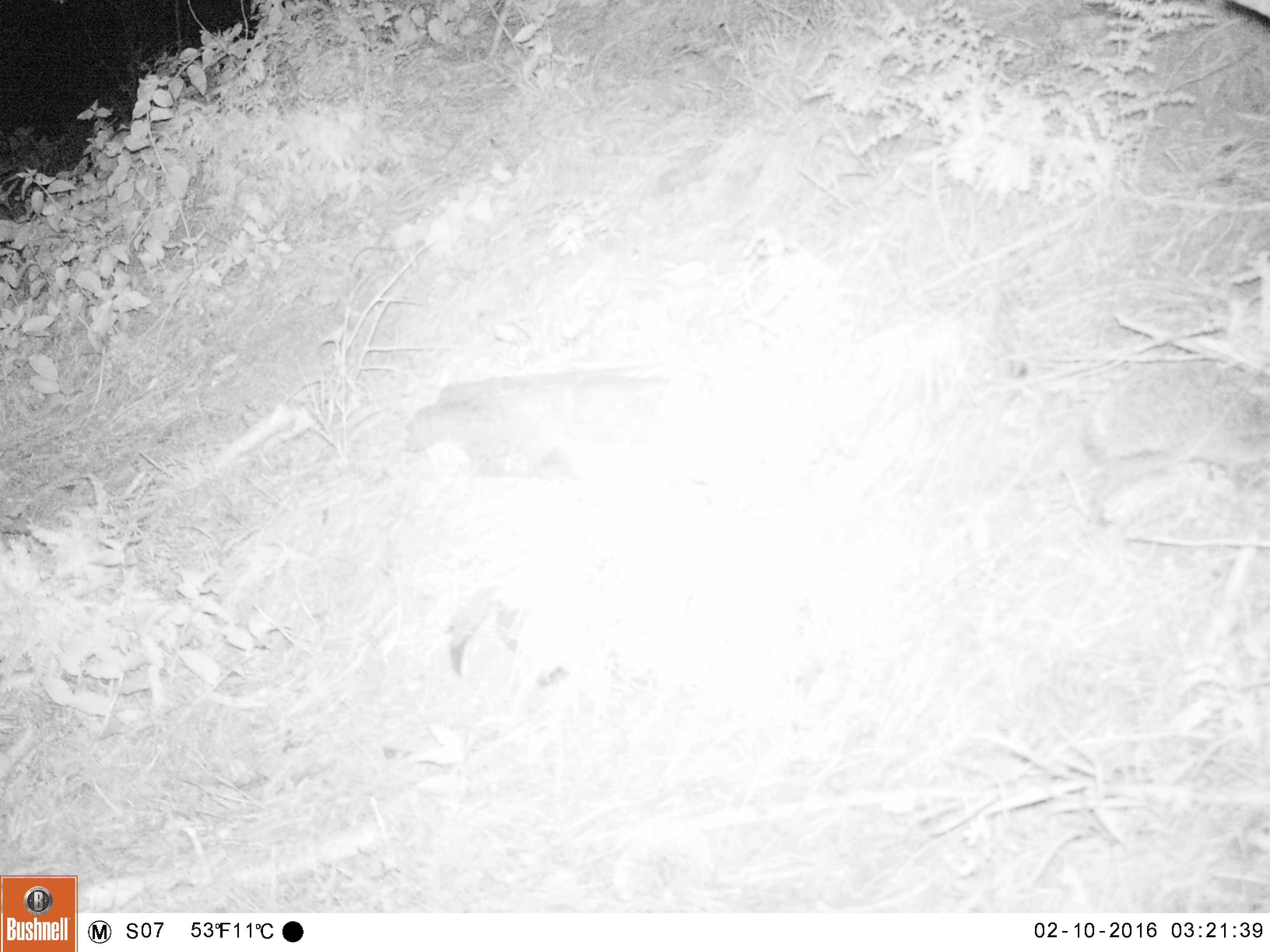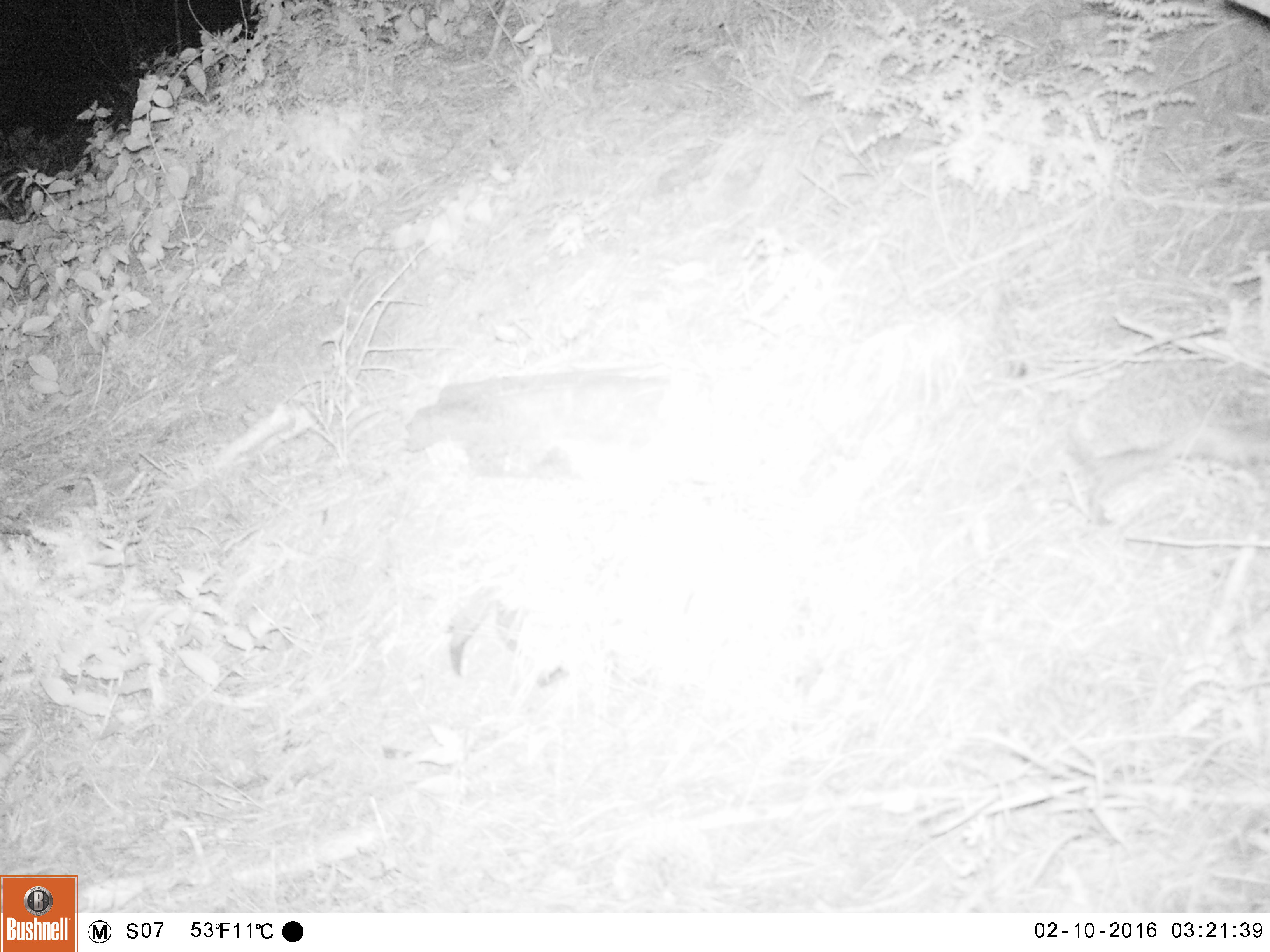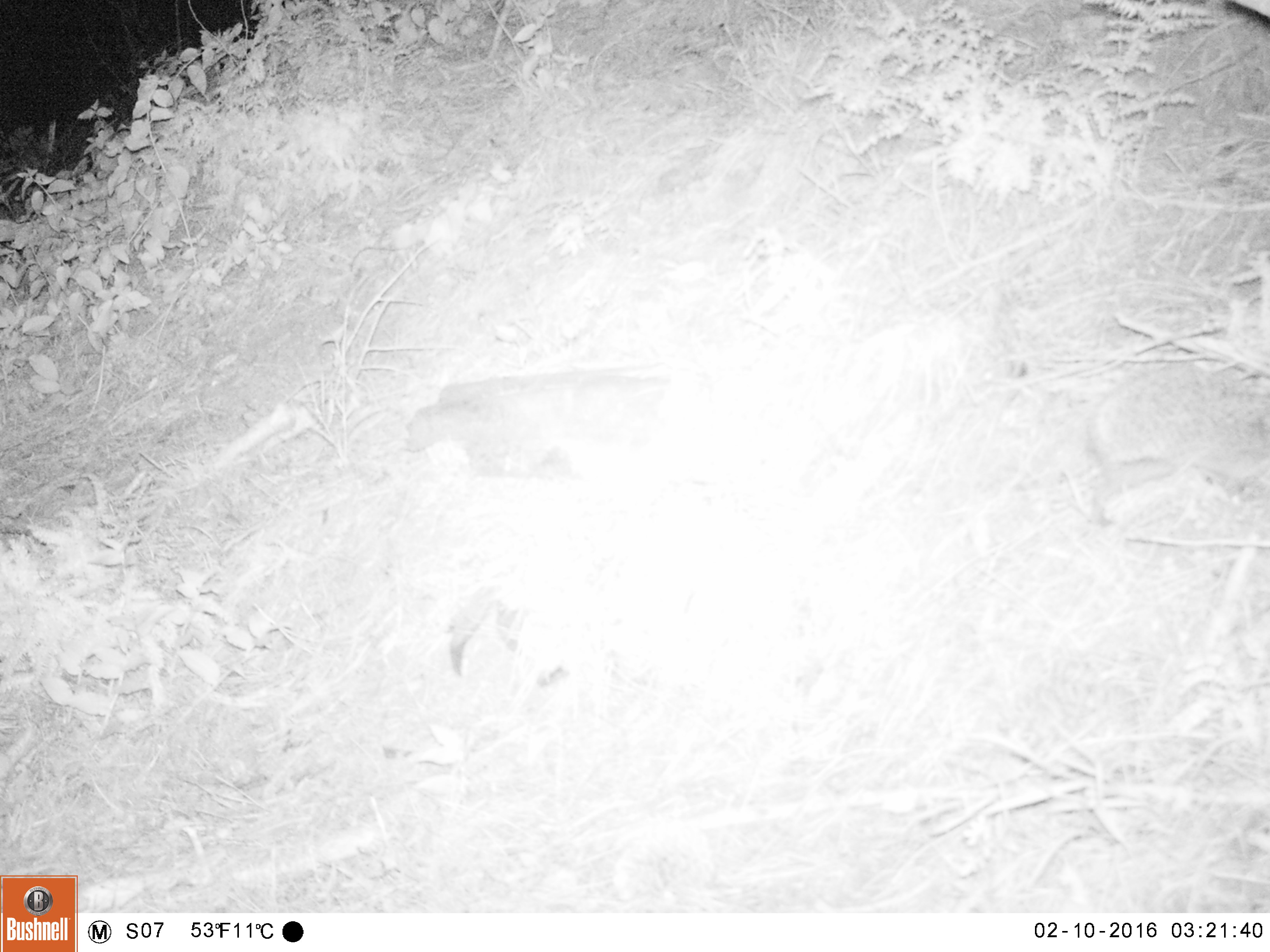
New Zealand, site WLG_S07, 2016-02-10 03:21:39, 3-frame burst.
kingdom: Animalia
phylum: Chordata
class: Mammalia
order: Eulipotyphla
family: Erinaceidae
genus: Erinaceus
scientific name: Erinaceus europaeus europaeus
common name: european hedgehog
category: hedgehog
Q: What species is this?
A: Hedgehog (european hedgehog) (Erinaceus europaeus europaeus).